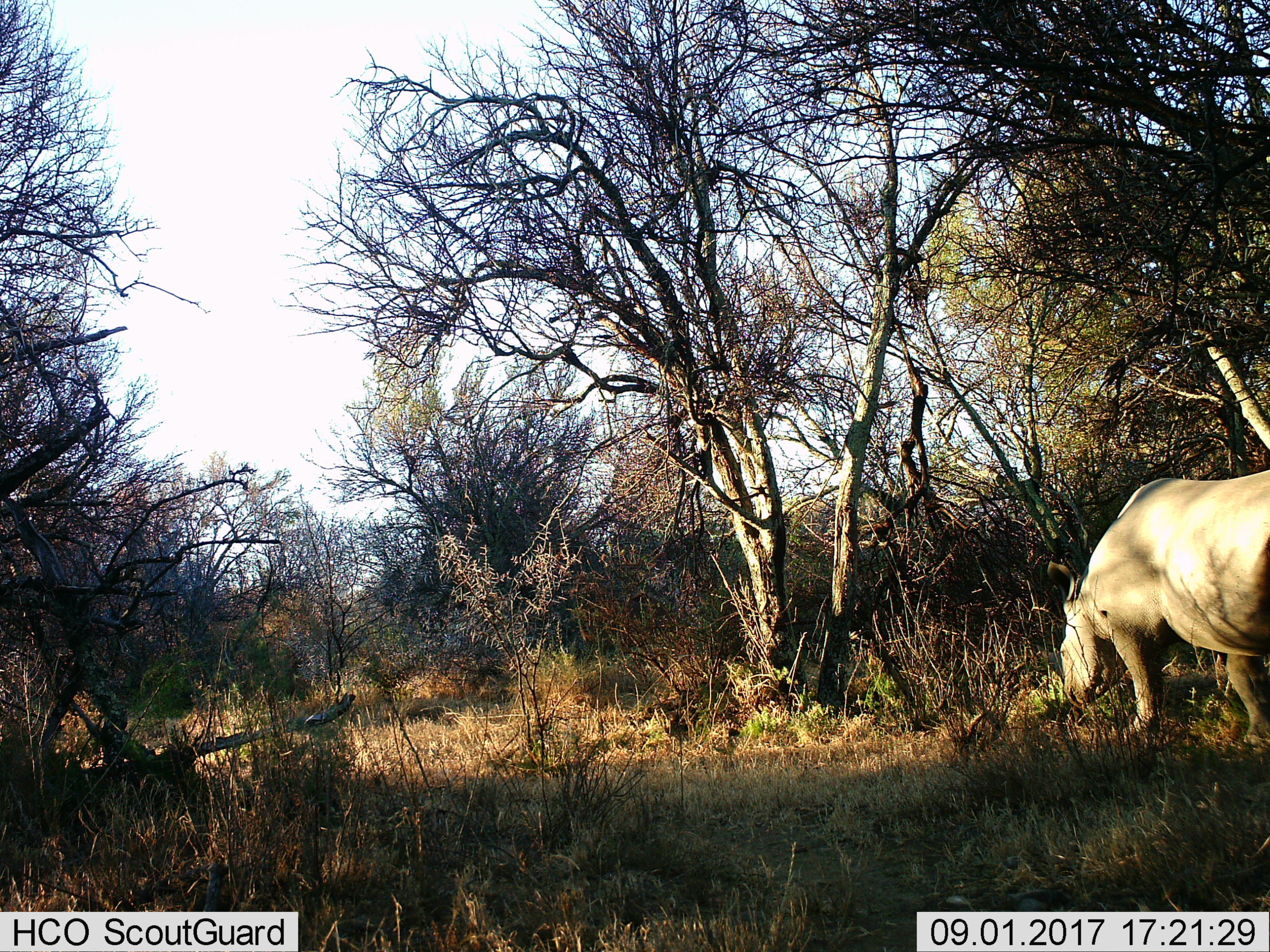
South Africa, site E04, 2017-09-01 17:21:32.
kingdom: Animalia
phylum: Chordata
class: Mammalia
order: Perissodactyla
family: Rhinocerotidae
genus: Ceratotherium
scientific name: Ceratotherium simum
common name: white rhinoceros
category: rhinoceroswhite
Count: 1.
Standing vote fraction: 14%.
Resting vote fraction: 0%.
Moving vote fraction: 14%.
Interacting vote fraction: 0%.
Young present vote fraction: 0%.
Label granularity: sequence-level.